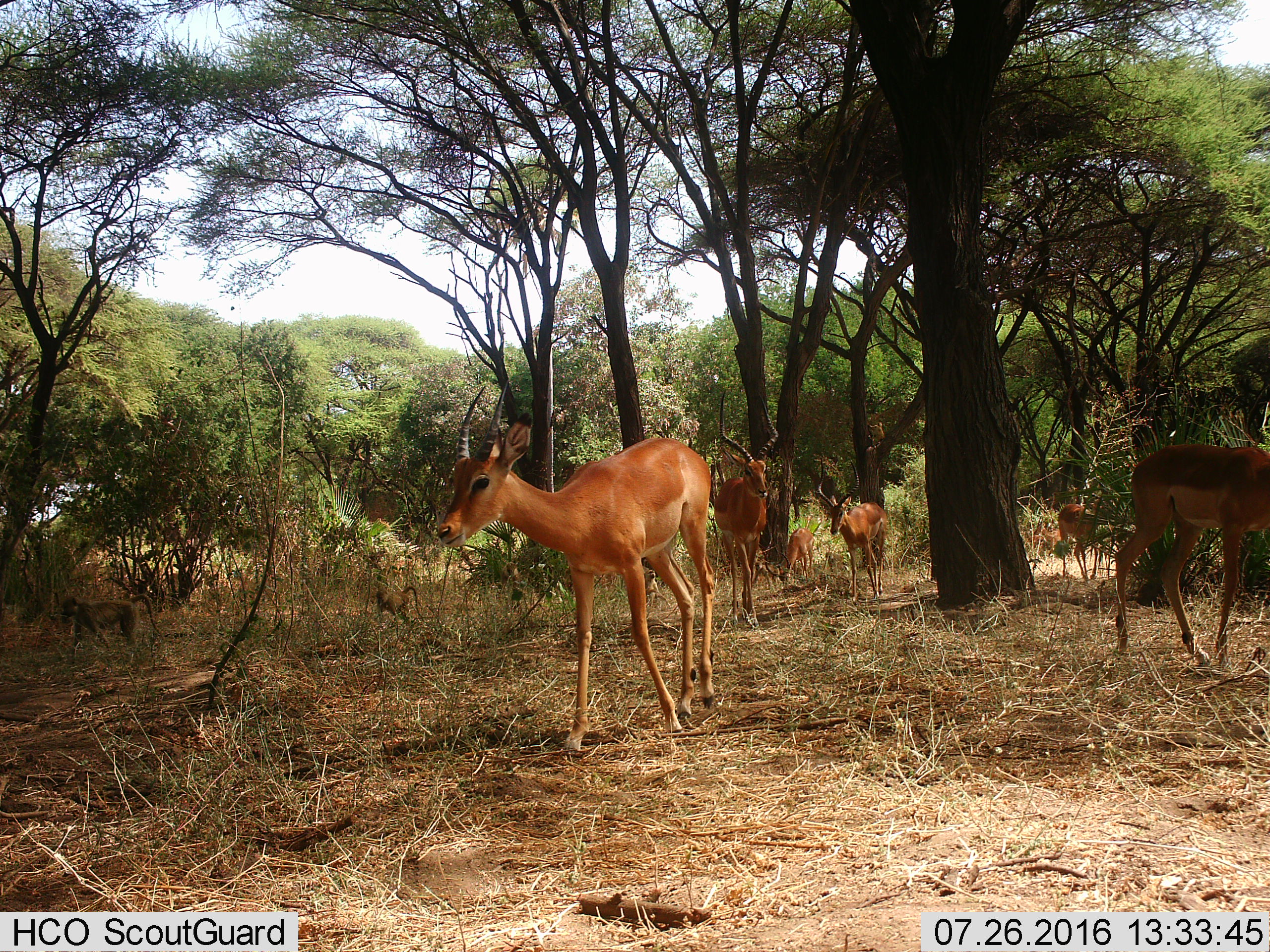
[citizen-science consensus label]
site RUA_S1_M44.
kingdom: Animalia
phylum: Chordata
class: Mammalia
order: Primates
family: Cercopithecidae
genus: Papio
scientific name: Papio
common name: baboon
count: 2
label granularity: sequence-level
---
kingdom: Animalia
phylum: Chordata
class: Mammalia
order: Artiodactyla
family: Bovidae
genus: Aepyceros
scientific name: Aepyceros melampus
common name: impala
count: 6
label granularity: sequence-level